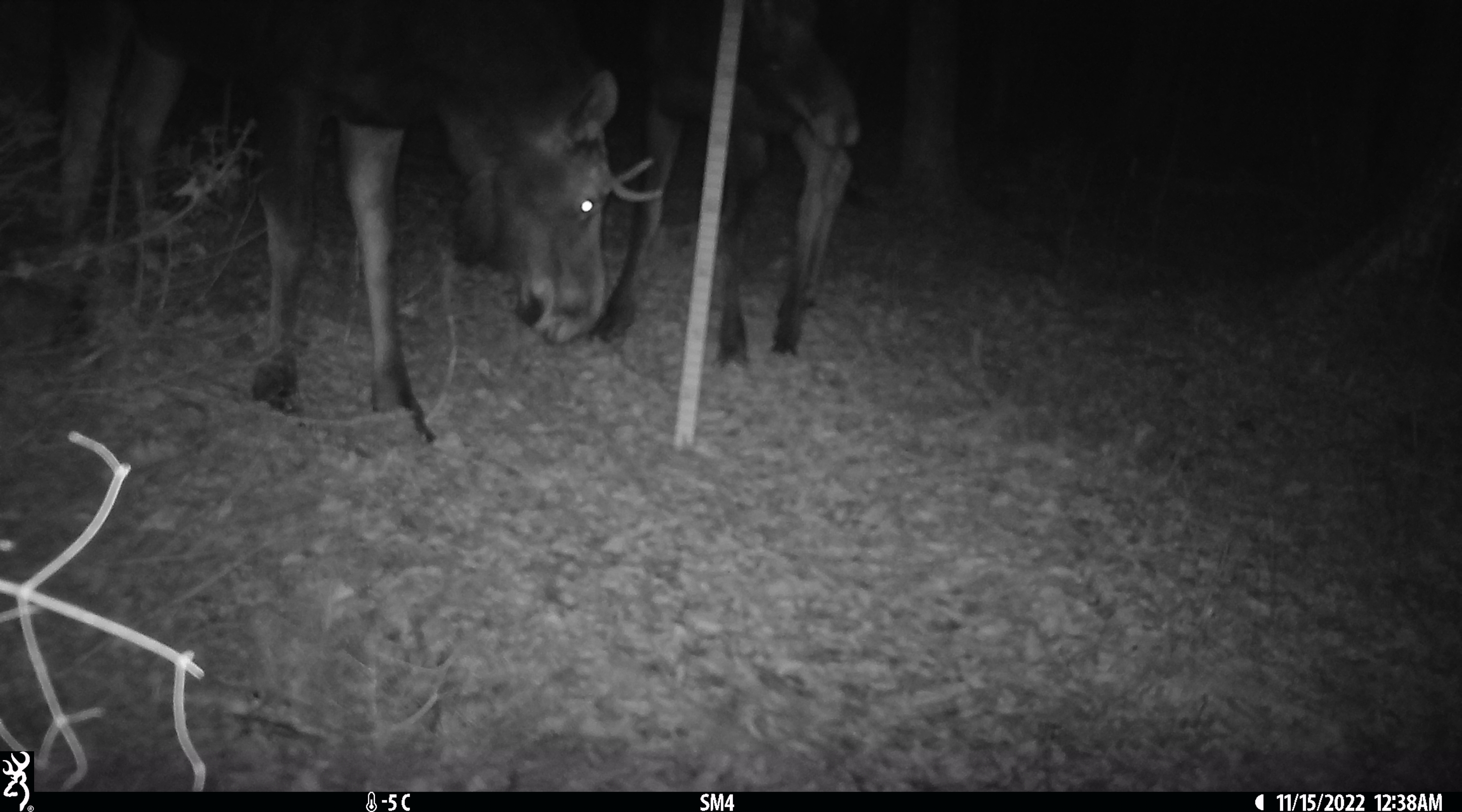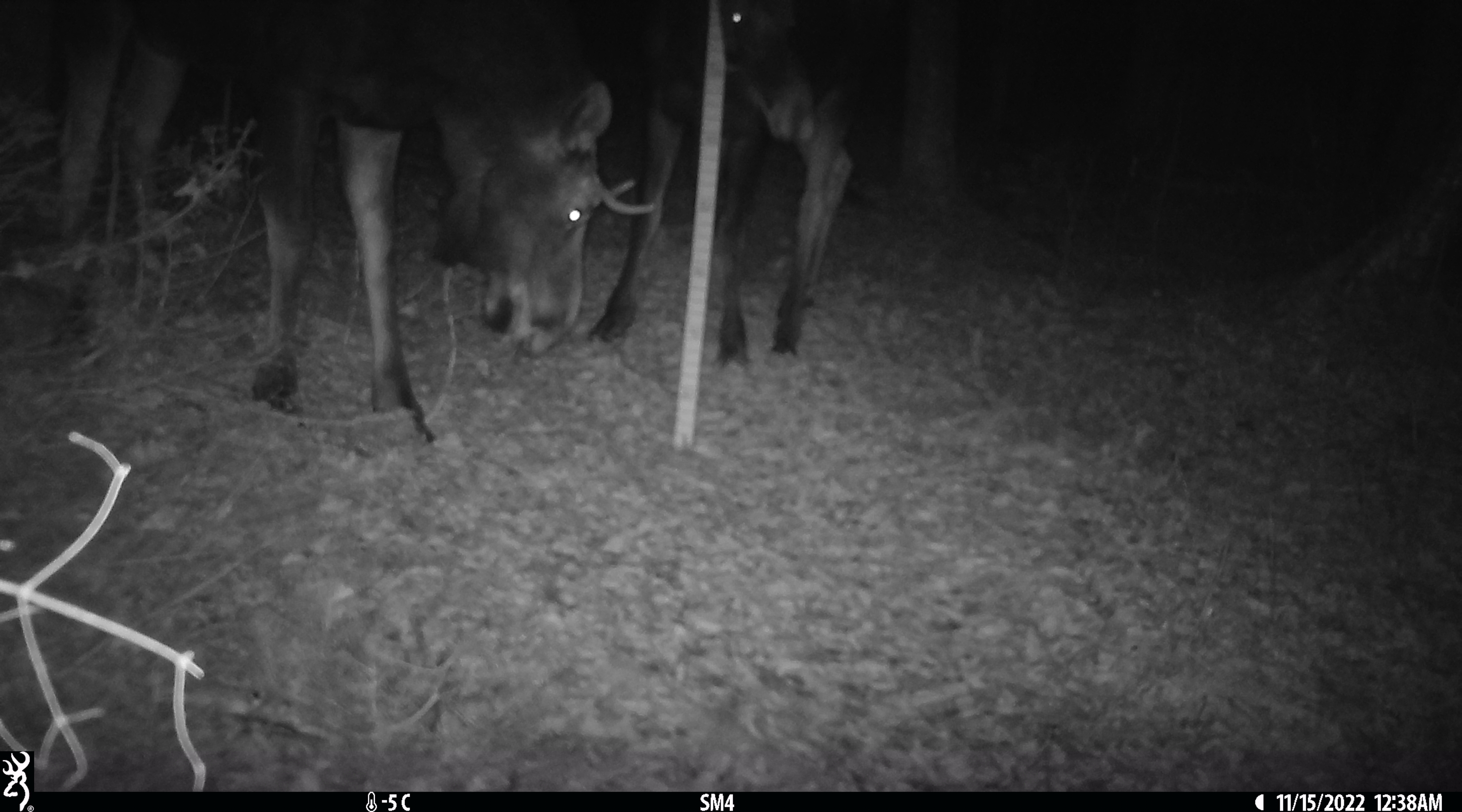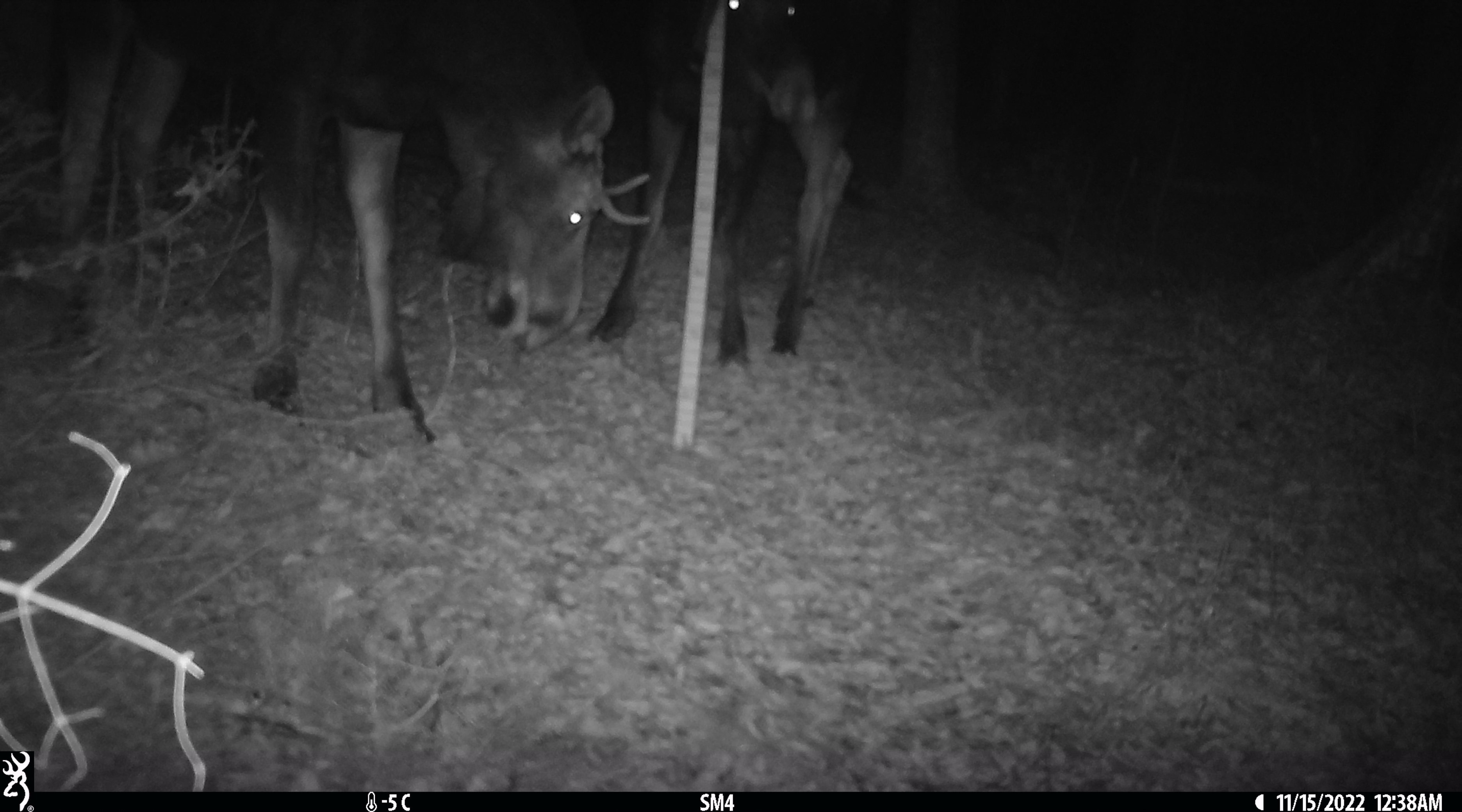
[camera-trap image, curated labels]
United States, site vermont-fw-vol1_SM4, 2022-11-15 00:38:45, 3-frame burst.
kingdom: Animalia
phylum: Chordata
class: Mammalia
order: Artiodactyla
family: Cervidae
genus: Alces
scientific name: Alces alces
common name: moose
Moose (Alces alces).